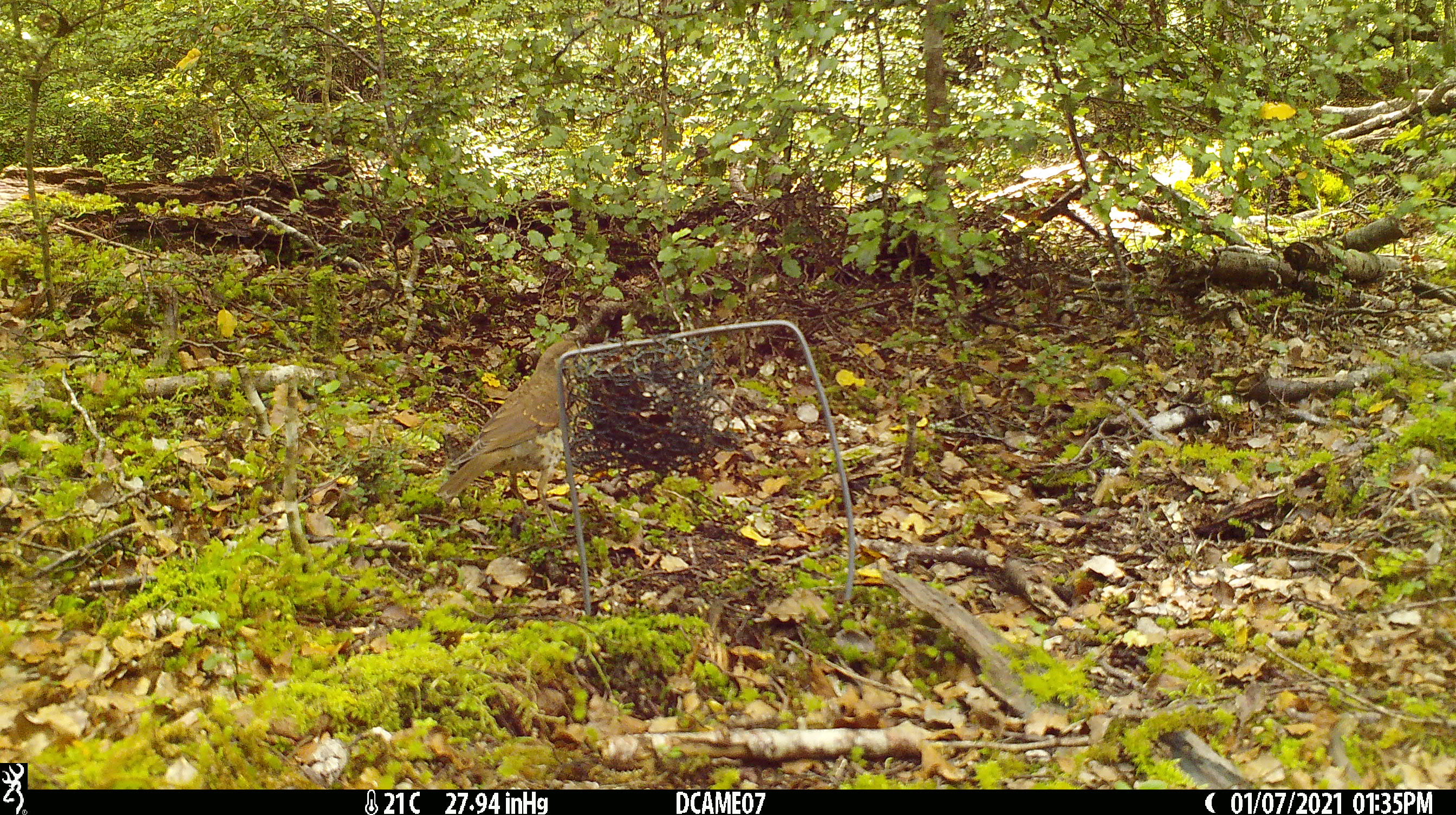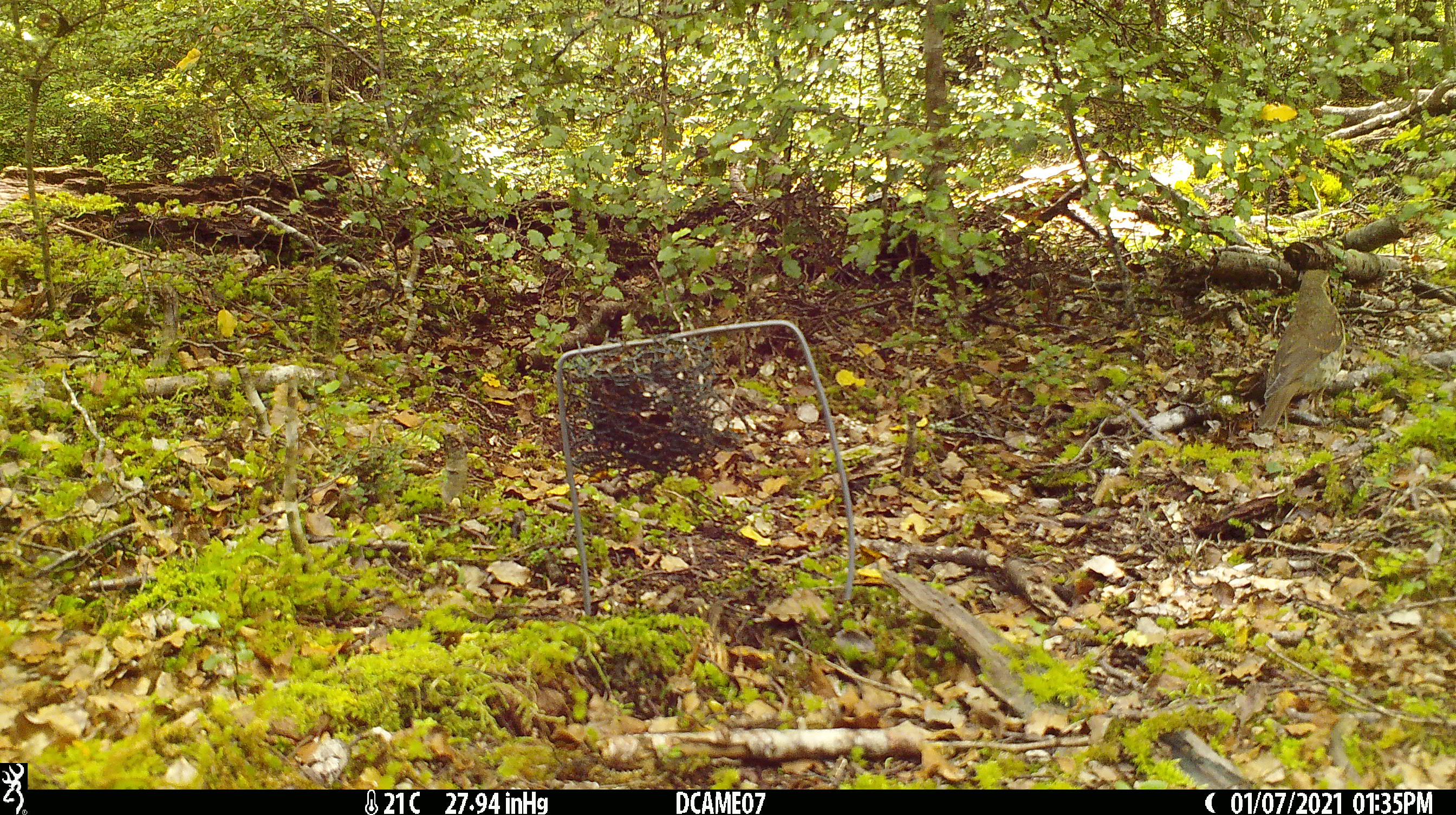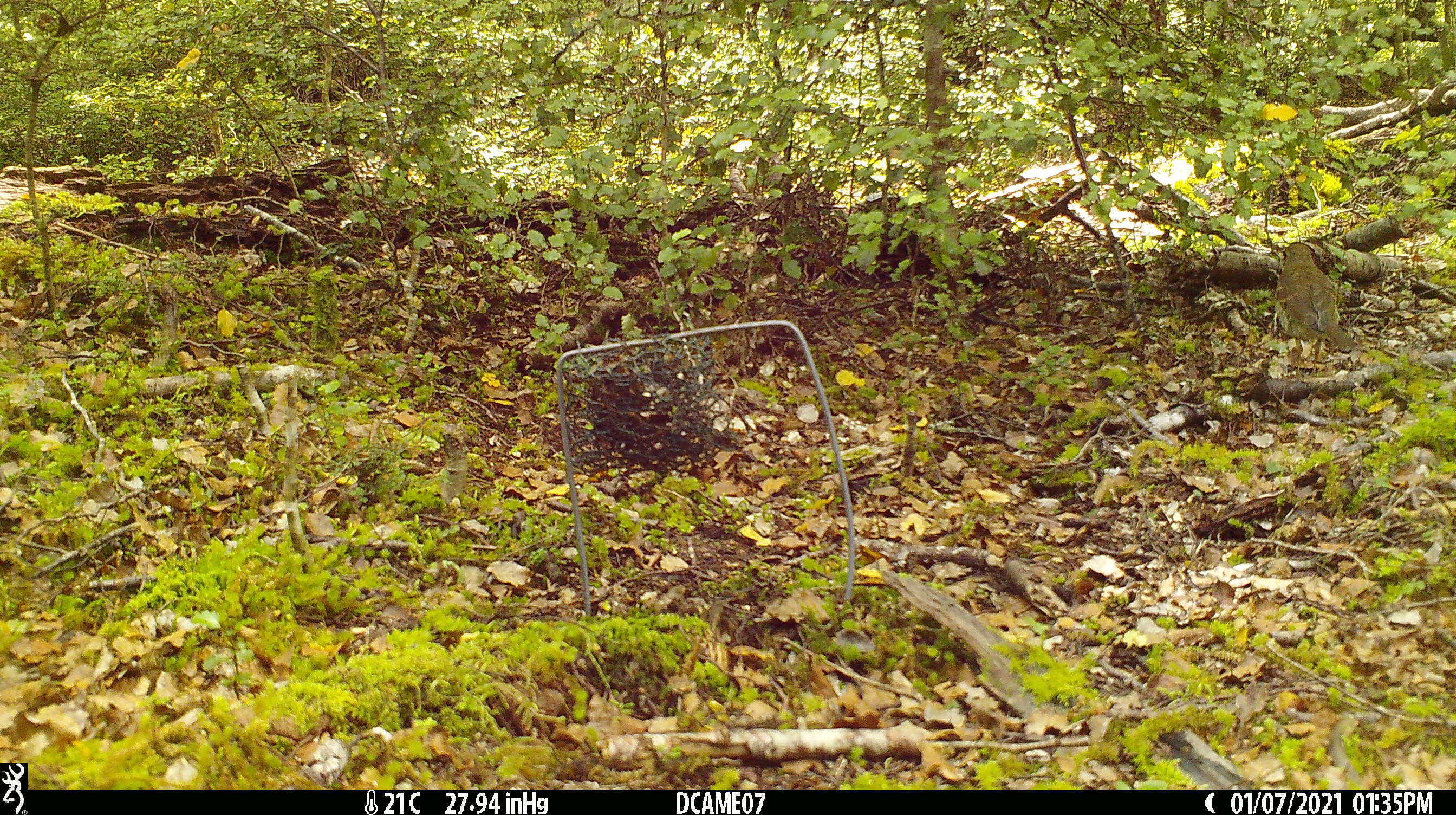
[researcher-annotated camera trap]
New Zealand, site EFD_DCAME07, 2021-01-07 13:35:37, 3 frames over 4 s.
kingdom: Animalia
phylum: Chordata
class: Aves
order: Passeriformes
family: Turdidae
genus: Turdus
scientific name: Turdus philomelos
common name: song thrush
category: thrush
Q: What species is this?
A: Thrush (song thrush) (Turdus philomelos).